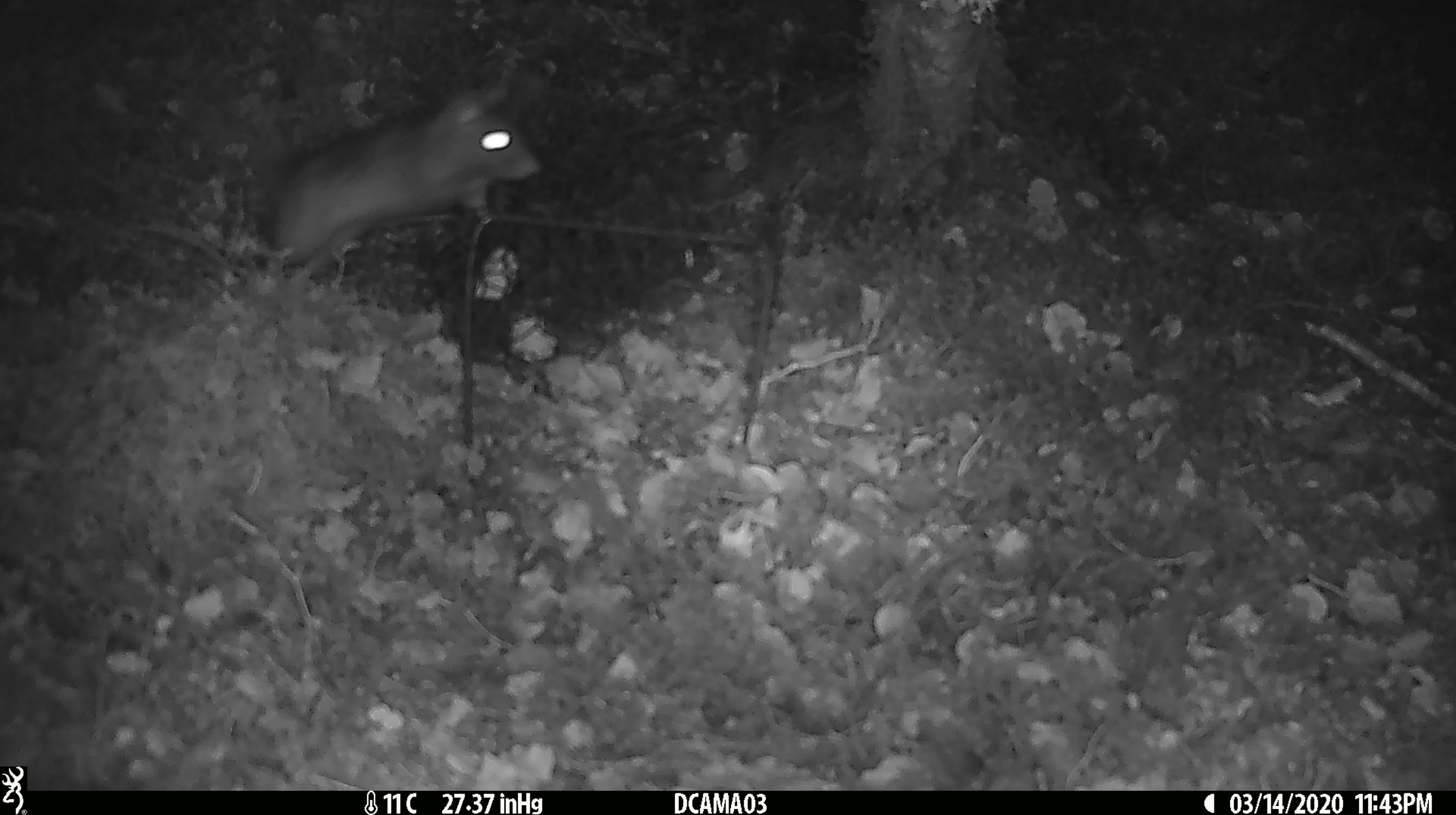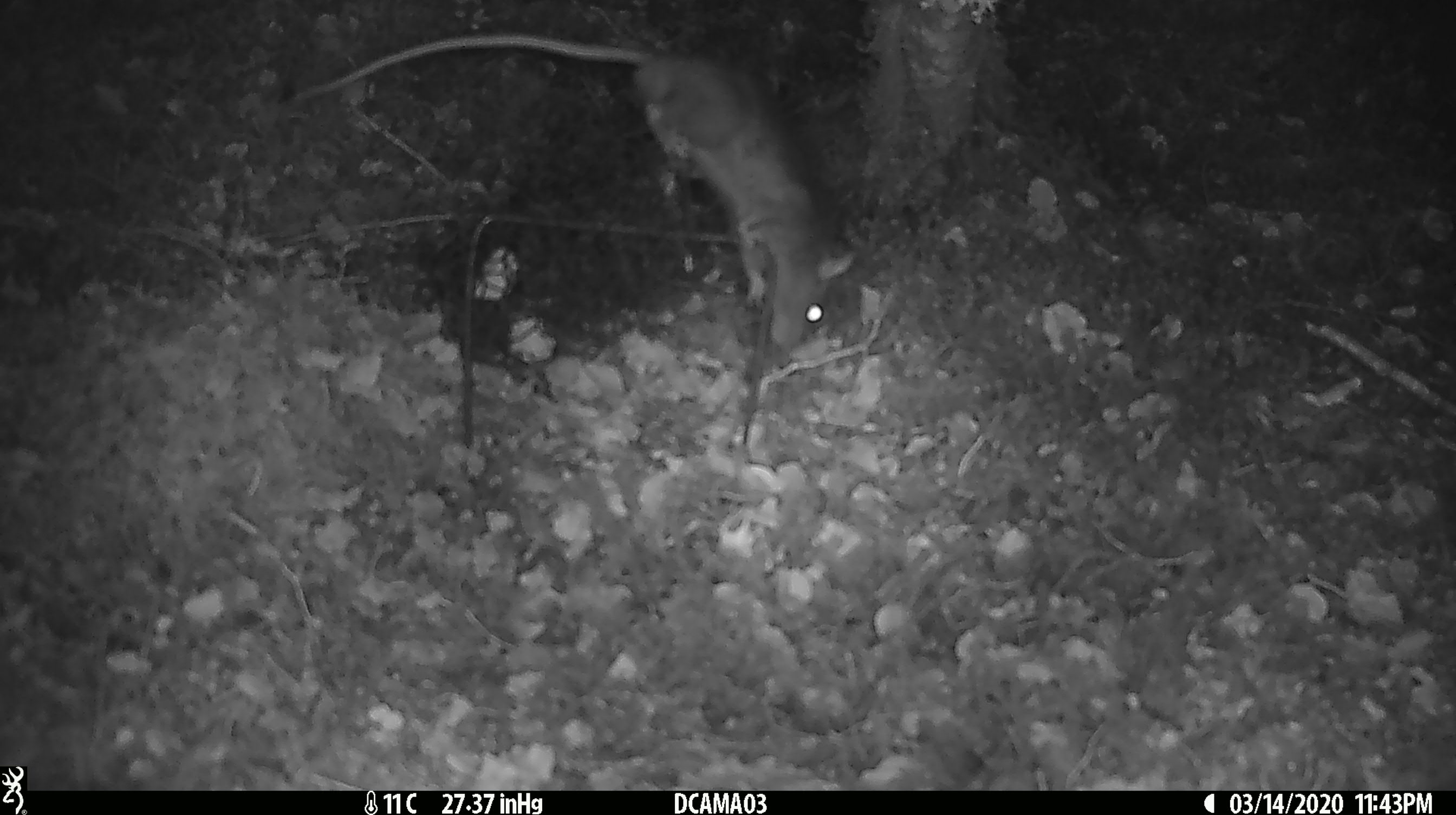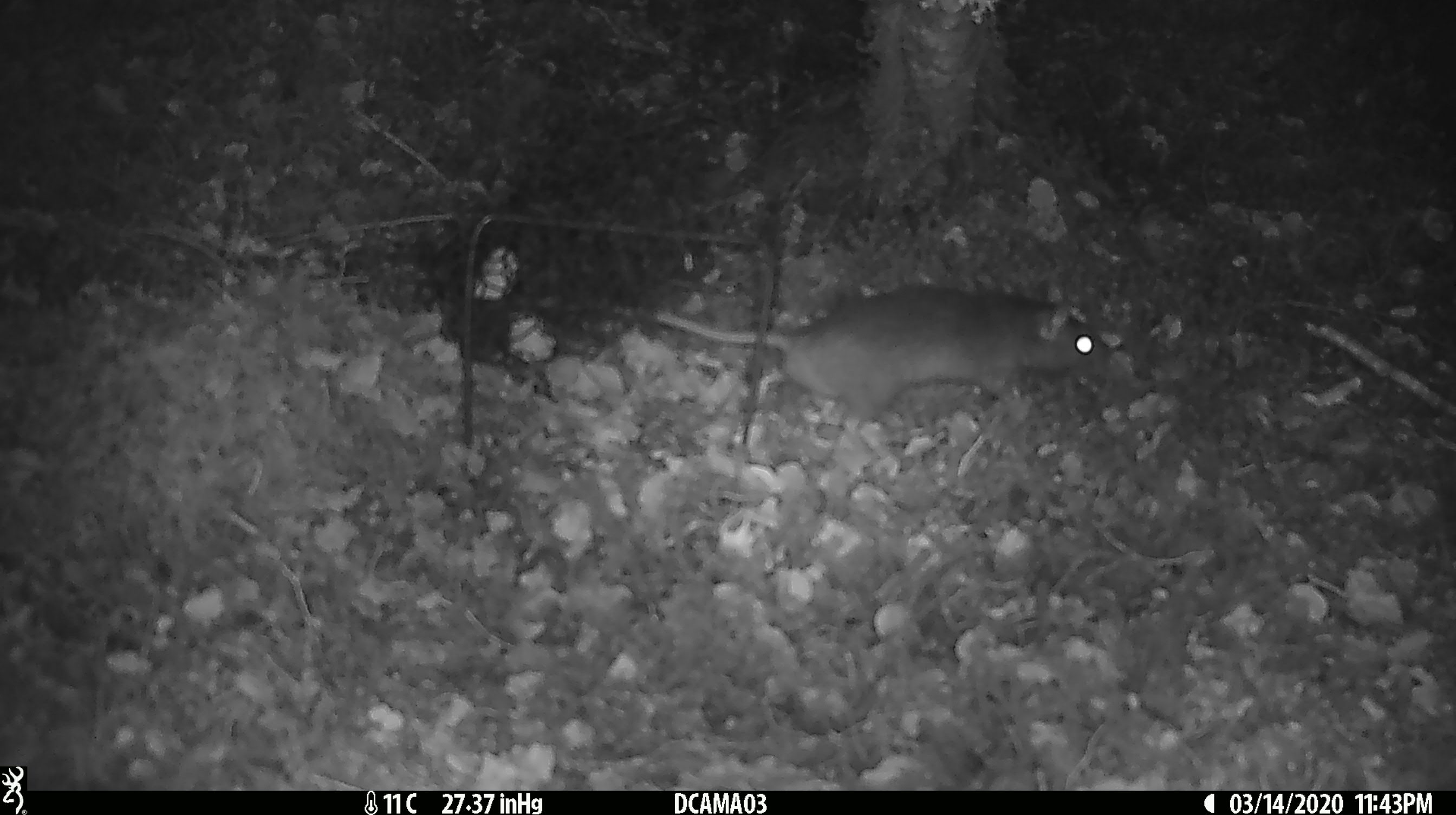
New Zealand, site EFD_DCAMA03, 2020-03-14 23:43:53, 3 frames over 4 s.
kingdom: Animalia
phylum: Chordata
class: Mammalia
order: Rodentia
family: Muridae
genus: Rattus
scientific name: Rattus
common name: rat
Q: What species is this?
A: Rat (Rattus).